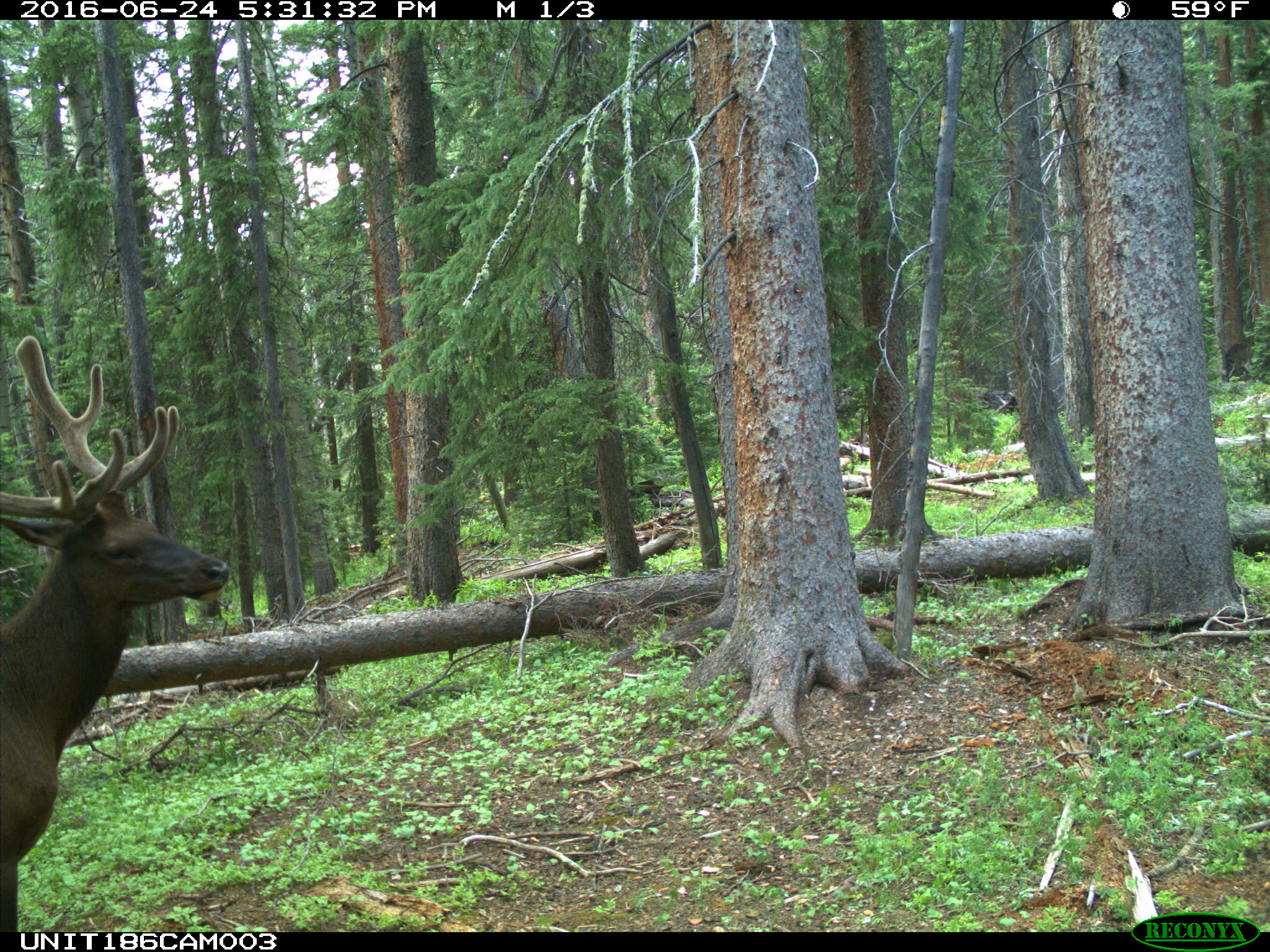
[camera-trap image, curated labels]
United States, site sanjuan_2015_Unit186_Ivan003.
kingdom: Animalia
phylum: Chordata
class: Mammalia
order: Artiodactyla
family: Cervidae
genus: Cervus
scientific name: Cervus elaphus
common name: red deer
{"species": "Cervus elaphus (red deer)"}